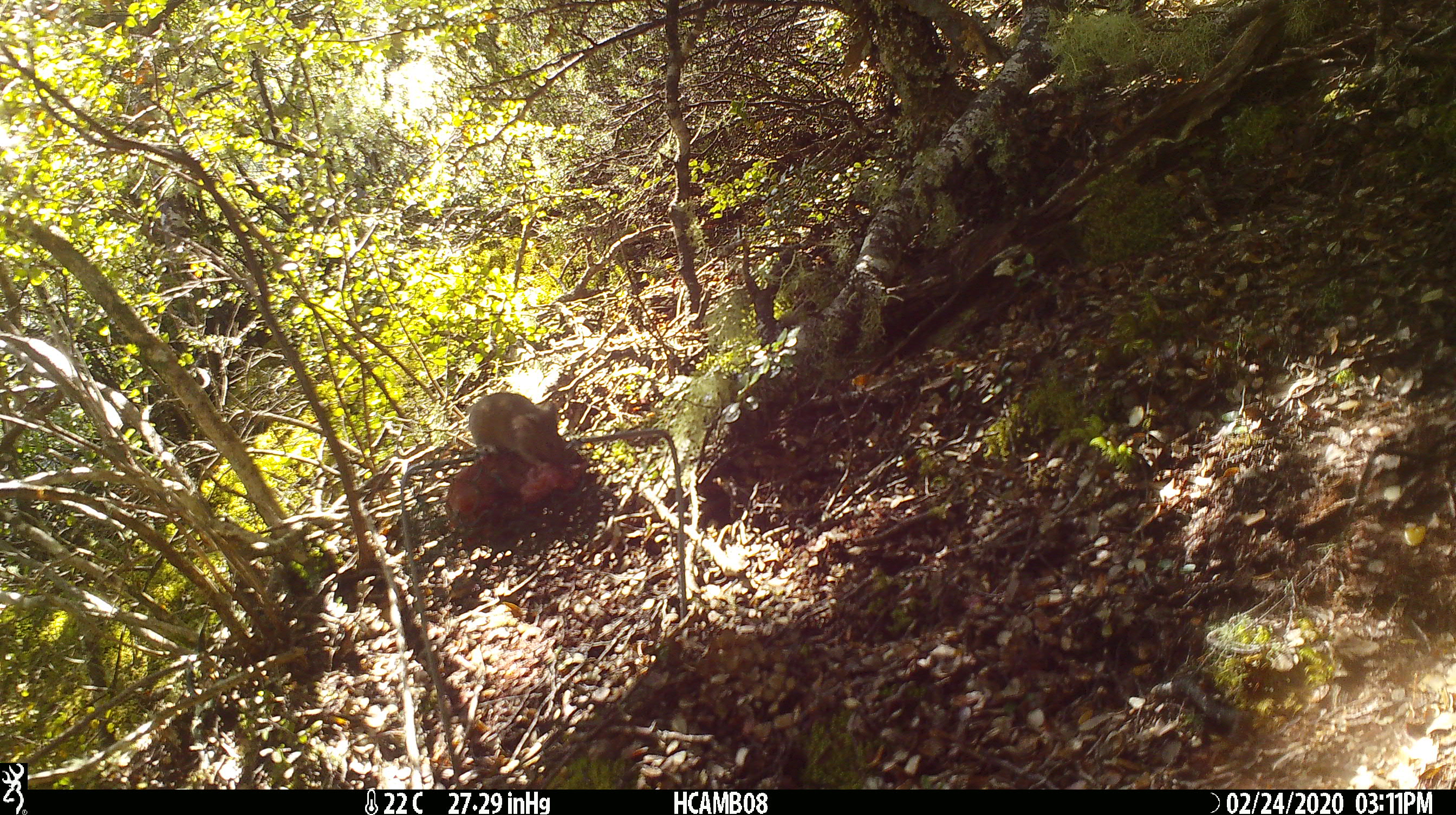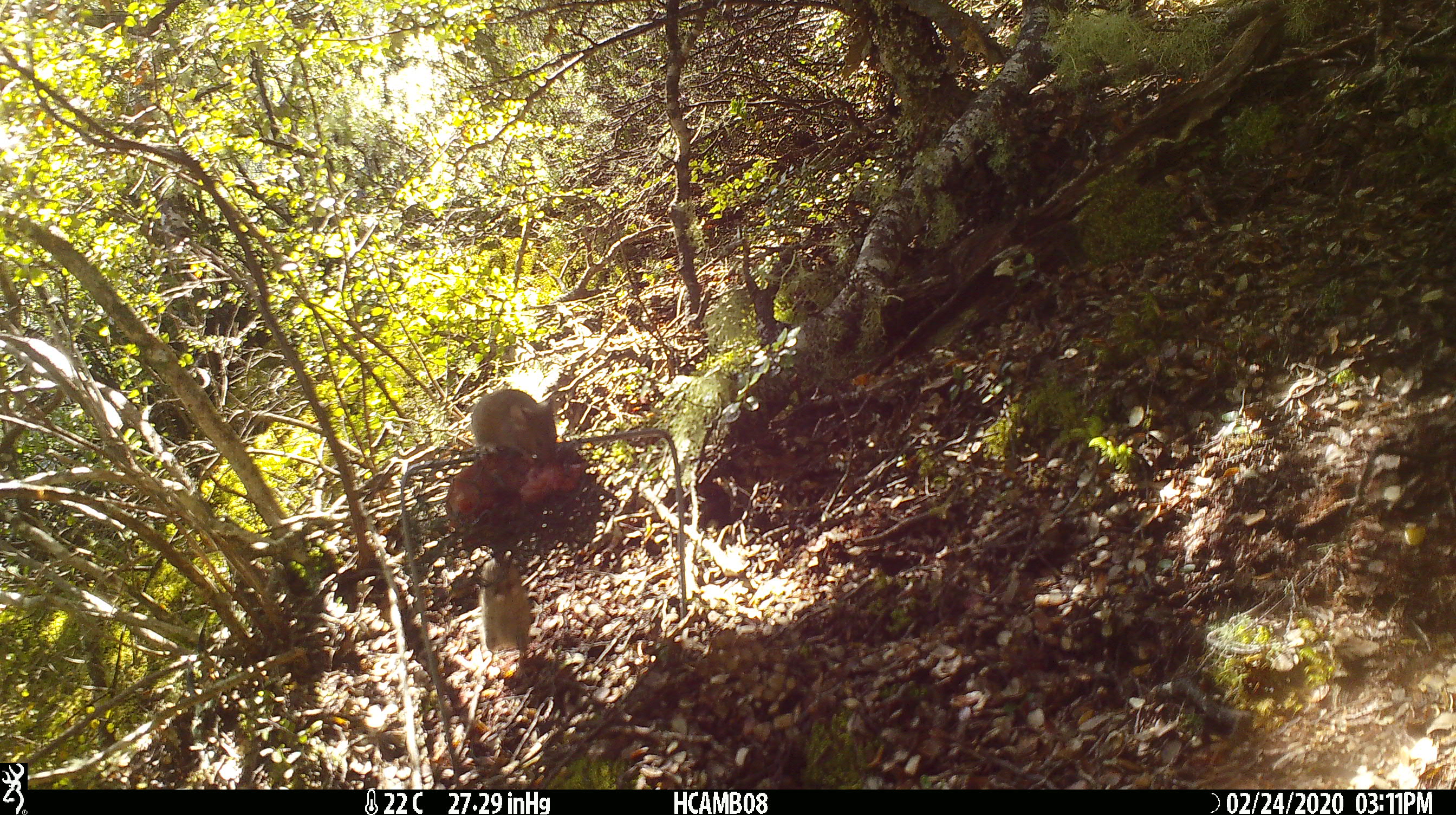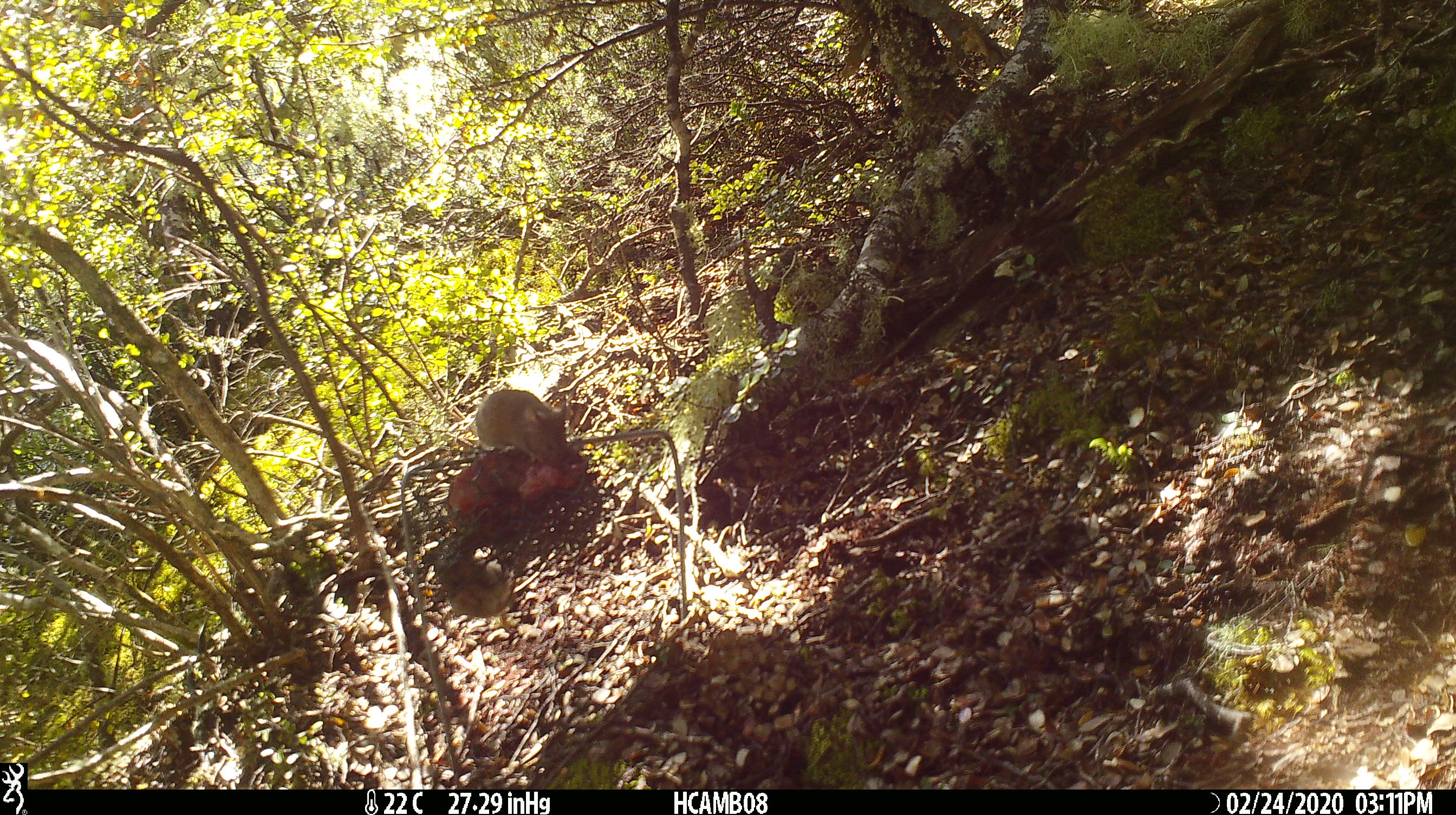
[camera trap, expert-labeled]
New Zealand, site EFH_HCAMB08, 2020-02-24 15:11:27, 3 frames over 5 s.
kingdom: Animalia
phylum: Chordata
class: Mammalia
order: Rodentia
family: Muridae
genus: Mus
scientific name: Mus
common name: mouse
Mouse (Mus).